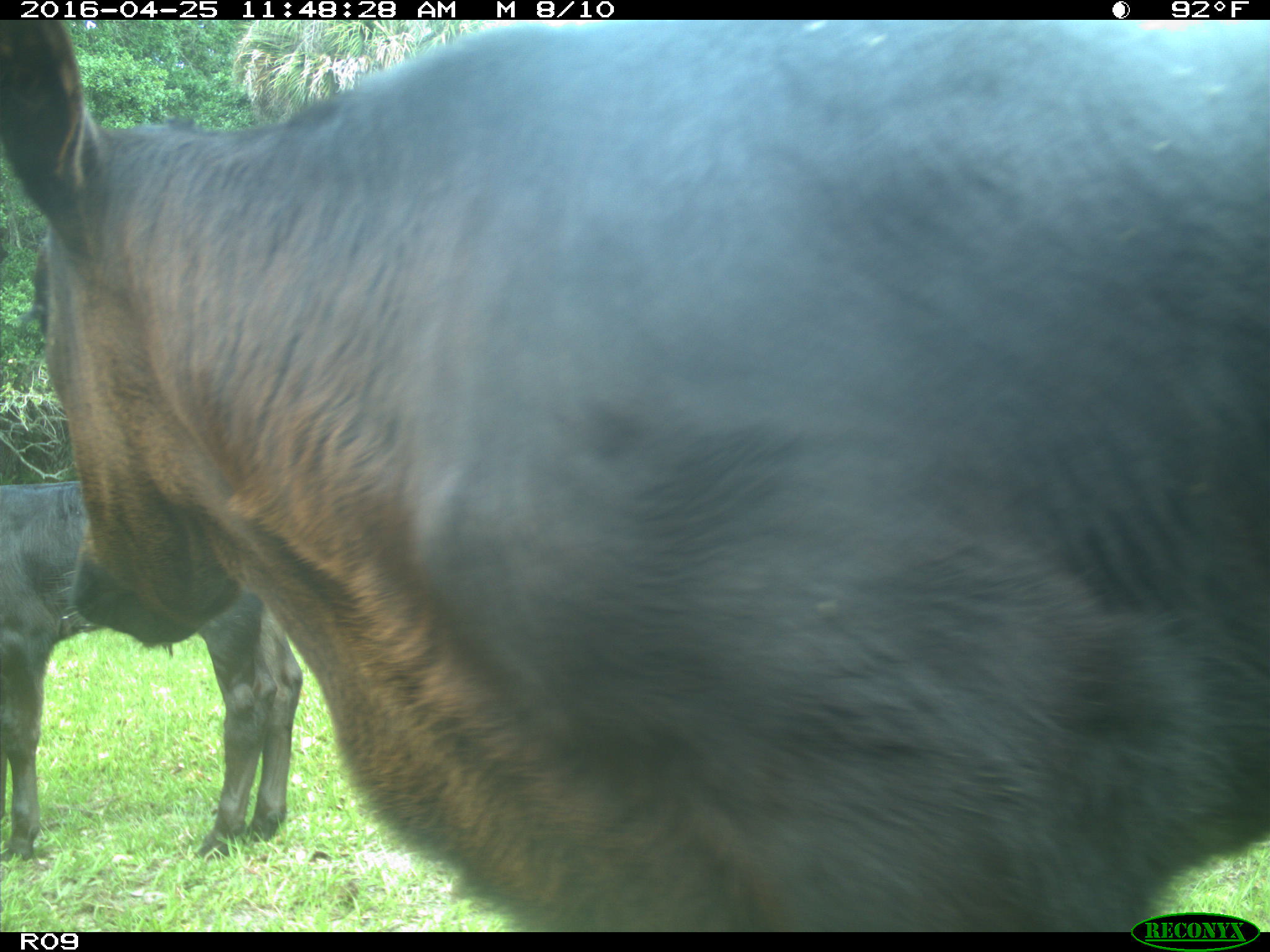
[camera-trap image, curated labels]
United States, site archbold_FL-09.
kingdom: Animalia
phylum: Chordata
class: Mammalia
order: Artiodactyla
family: Bovidae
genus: Bos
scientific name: Bos taurus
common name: domestic cow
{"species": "Bos taurus (domestic cow)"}